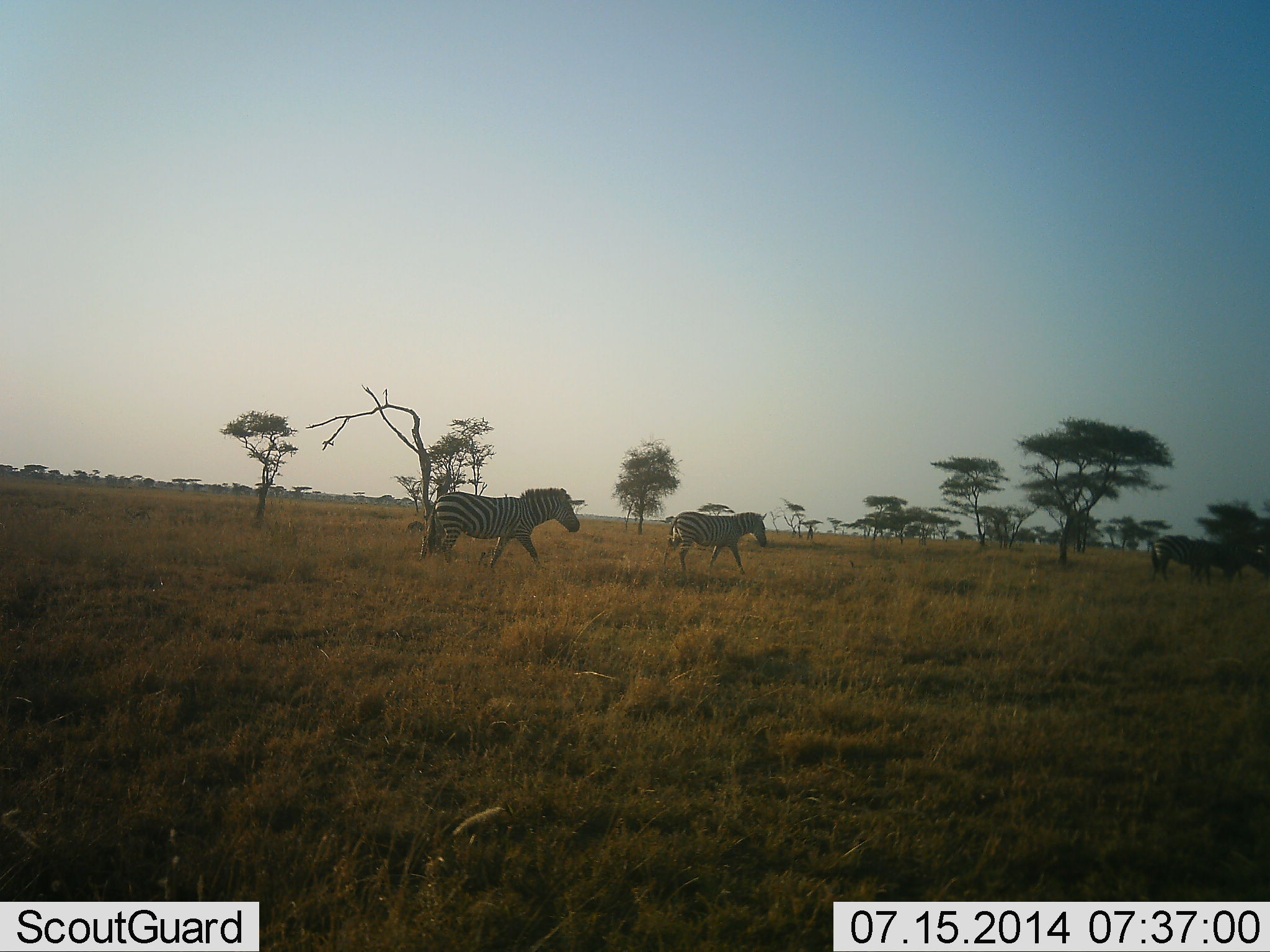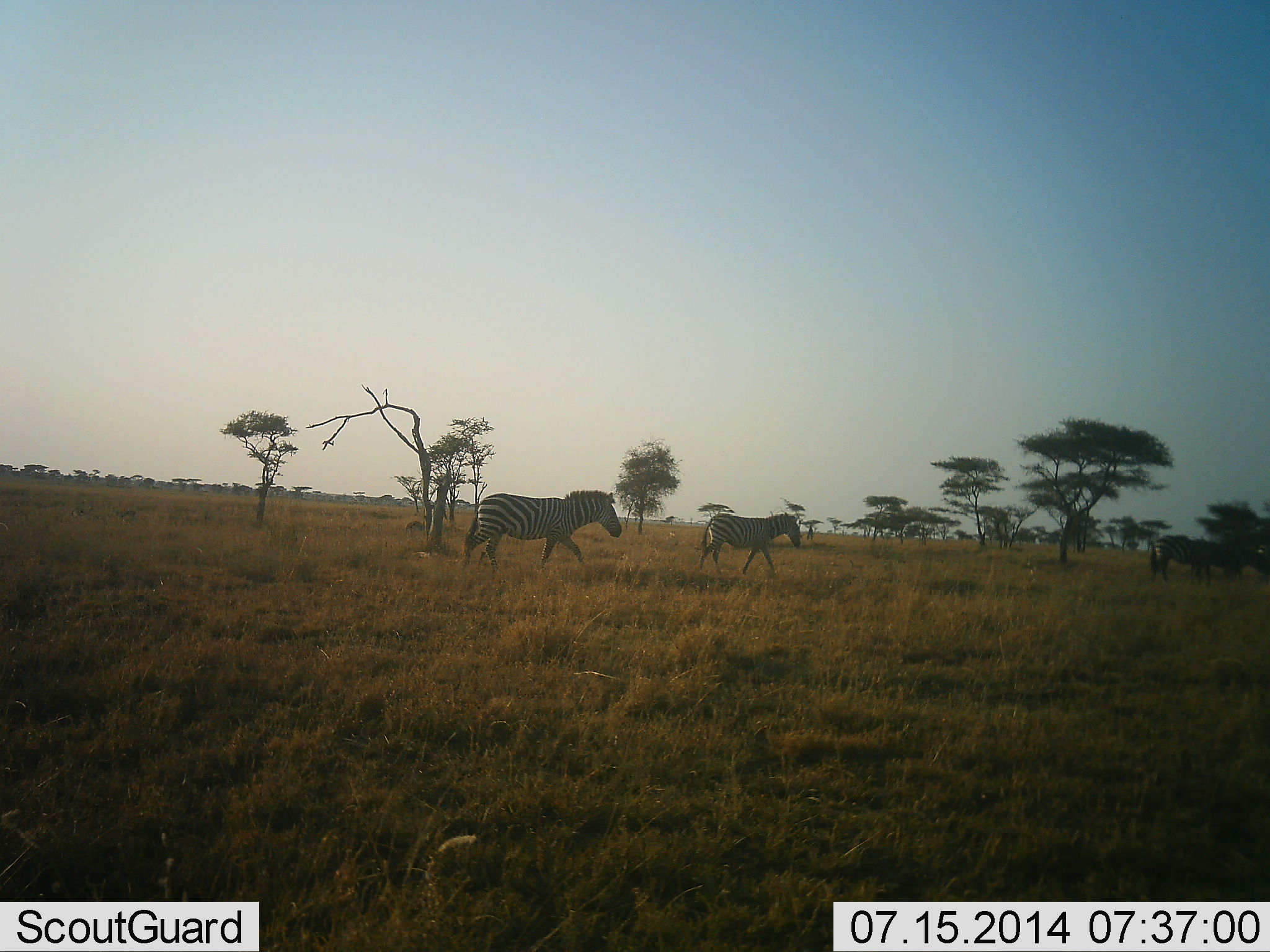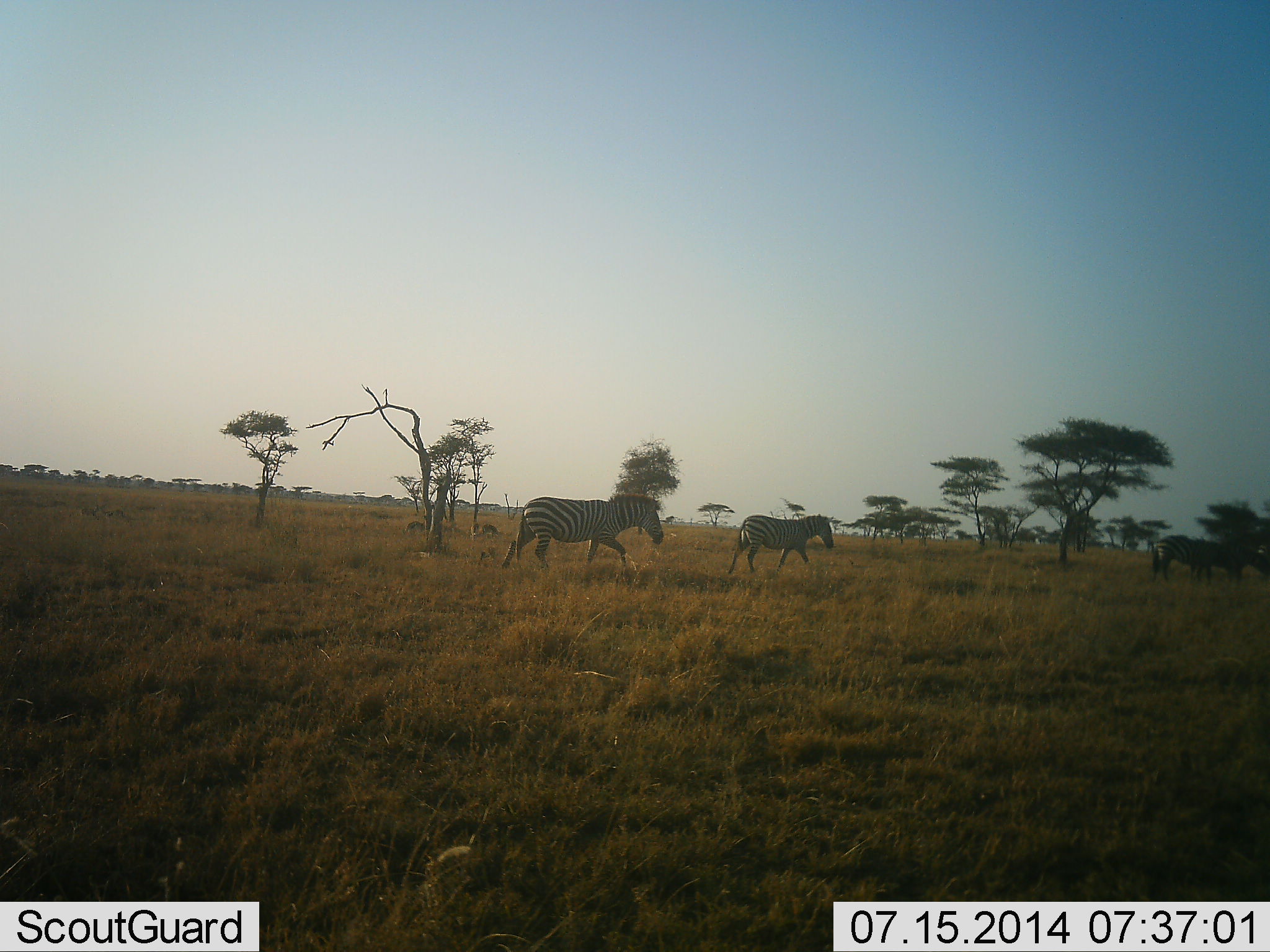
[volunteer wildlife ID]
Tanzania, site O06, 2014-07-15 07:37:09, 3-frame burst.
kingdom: Animalia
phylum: Chordata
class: Mammalia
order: Perissodactyla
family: Equidae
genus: Equus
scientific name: Equus quagga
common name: plains zebra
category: zebra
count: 3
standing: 50%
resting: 0%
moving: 100%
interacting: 0%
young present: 0%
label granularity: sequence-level